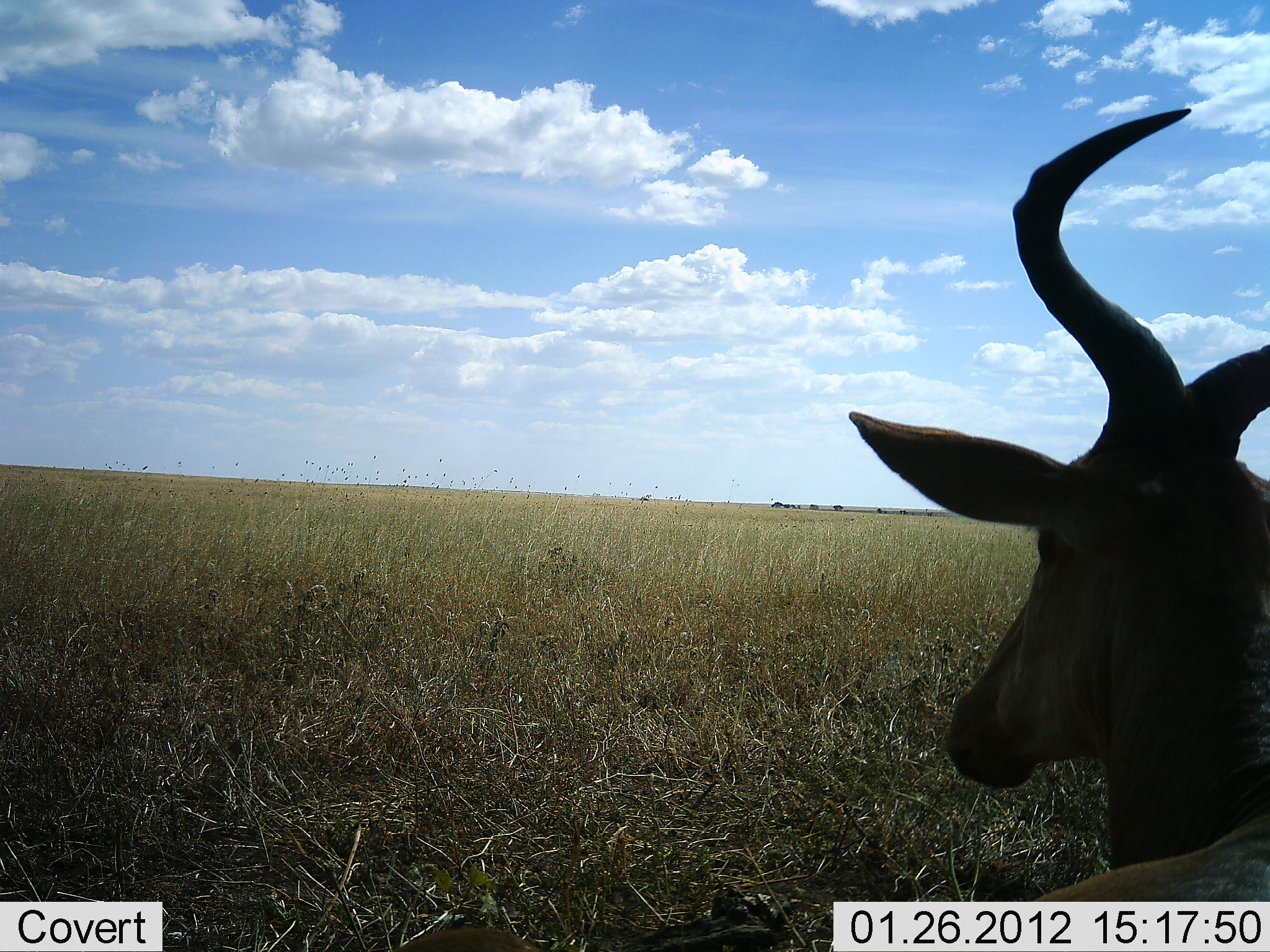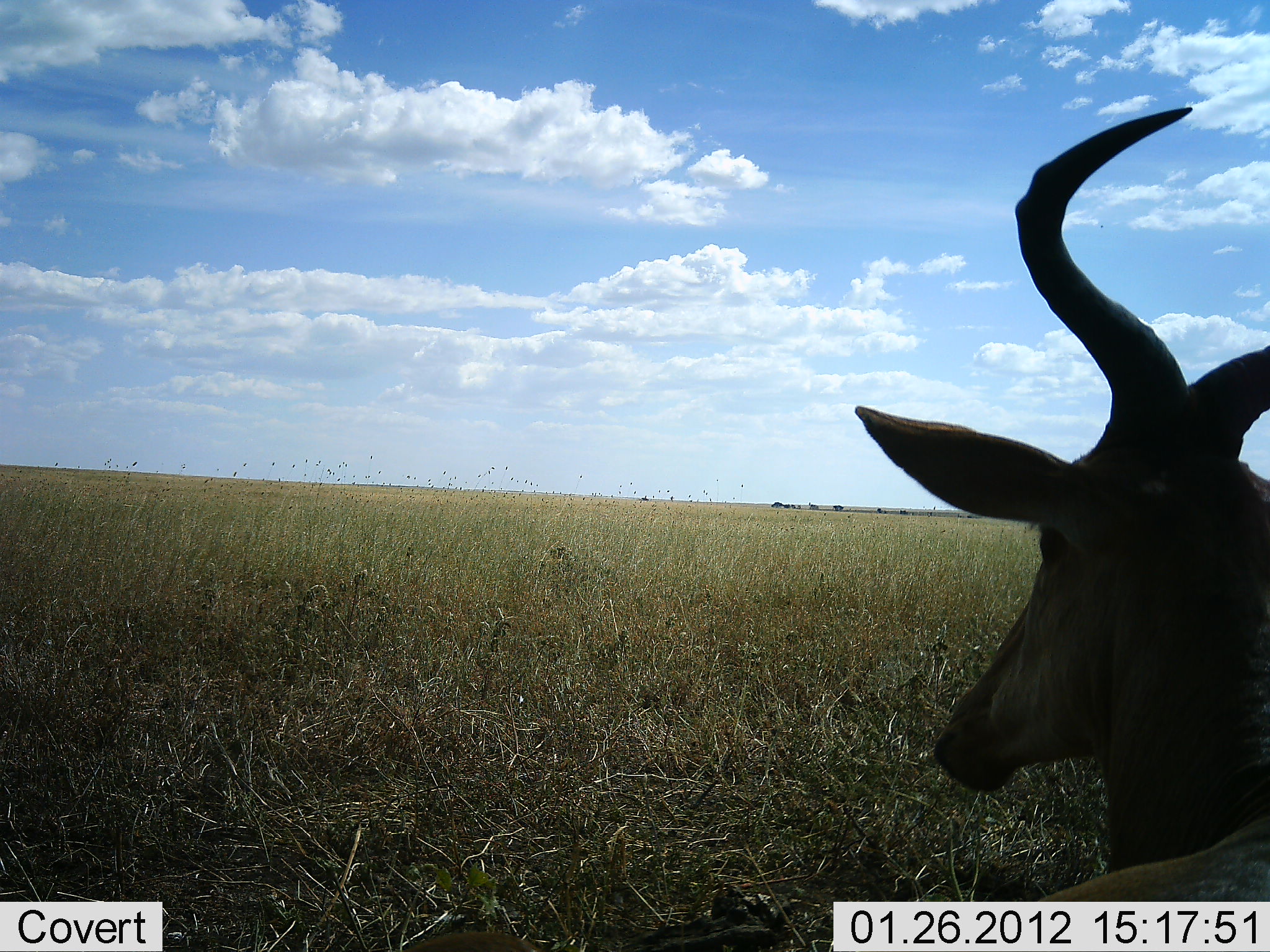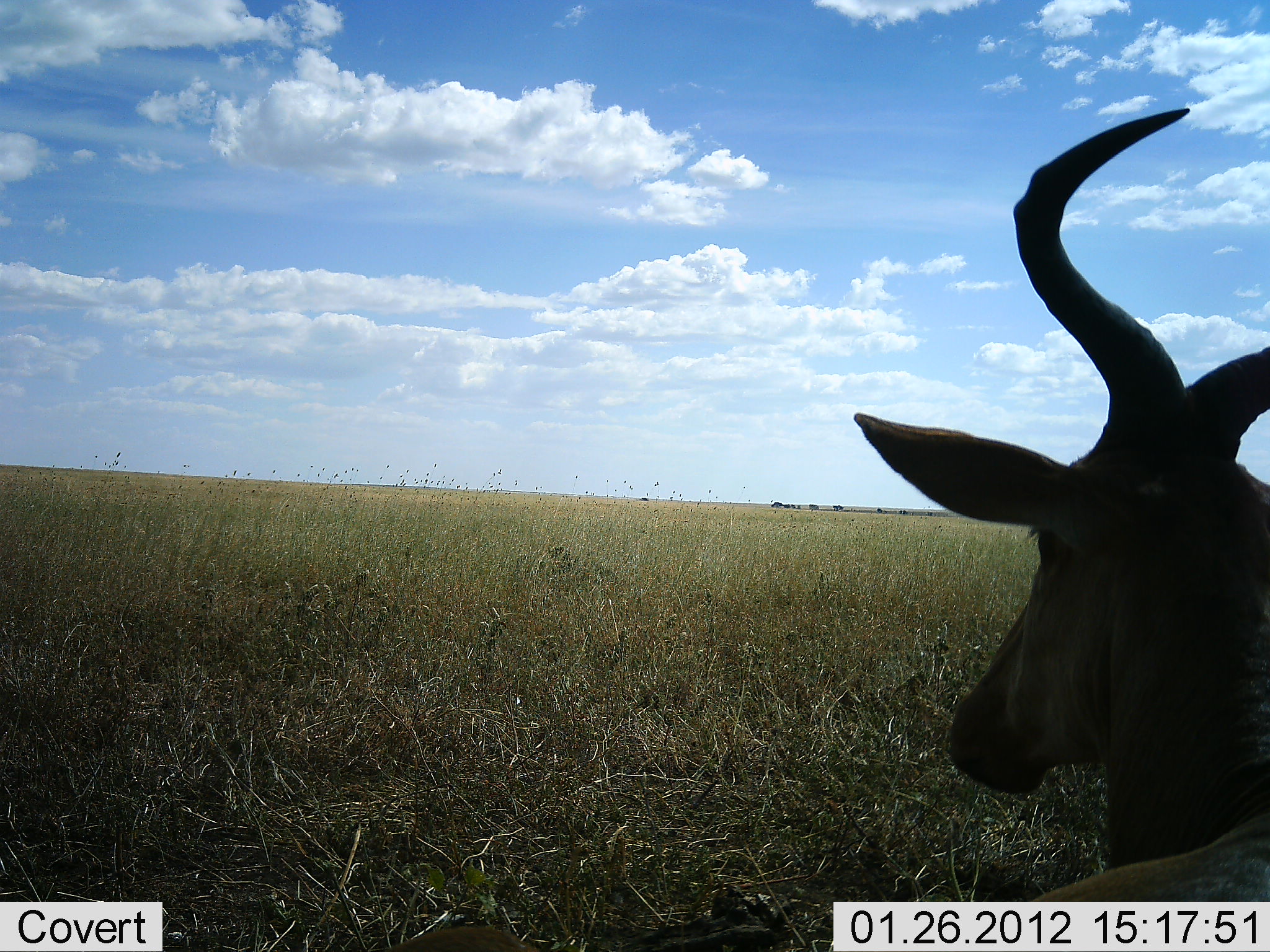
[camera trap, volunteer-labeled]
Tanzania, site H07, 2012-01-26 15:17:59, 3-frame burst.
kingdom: Animalia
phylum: Chordata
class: Mammalia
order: Artiodactyla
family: Bovidae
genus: Alcelaphus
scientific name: Alcelaphus buselaphus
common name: hartebeest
Hartebeest (Alcelaphus buselaphus), count 1. Behavior (volunteer vote fractions): standing 39%, resting 50%, moving 0%, interacting 0%. Young present (vote fraction): 0%. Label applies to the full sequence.